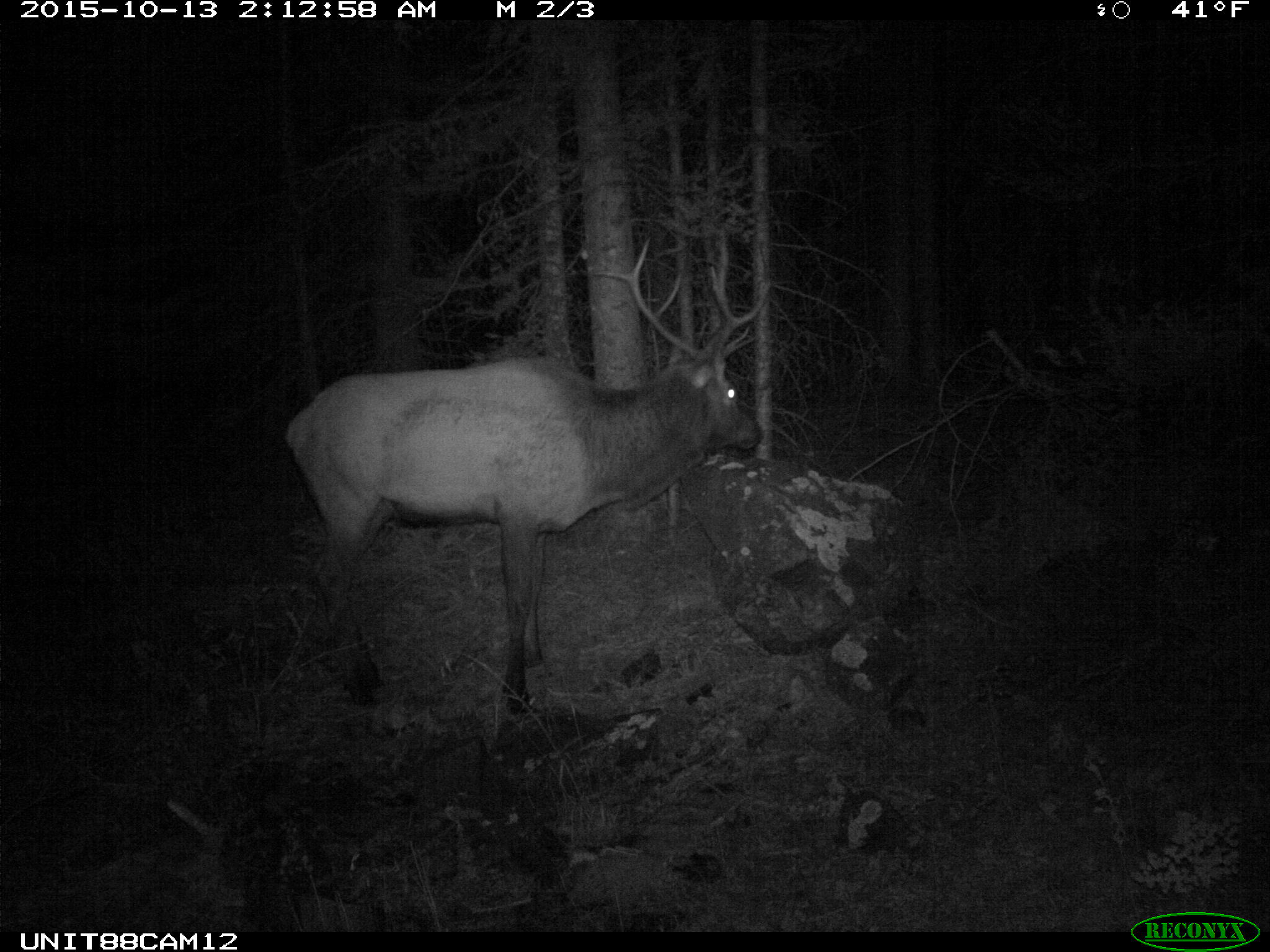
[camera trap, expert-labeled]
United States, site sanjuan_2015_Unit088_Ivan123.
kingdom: Animalia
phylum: Chordata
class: Mammalia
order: Artiodactyla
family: Cervidae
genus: Cervus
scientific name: Cervus elaphus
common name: red deer